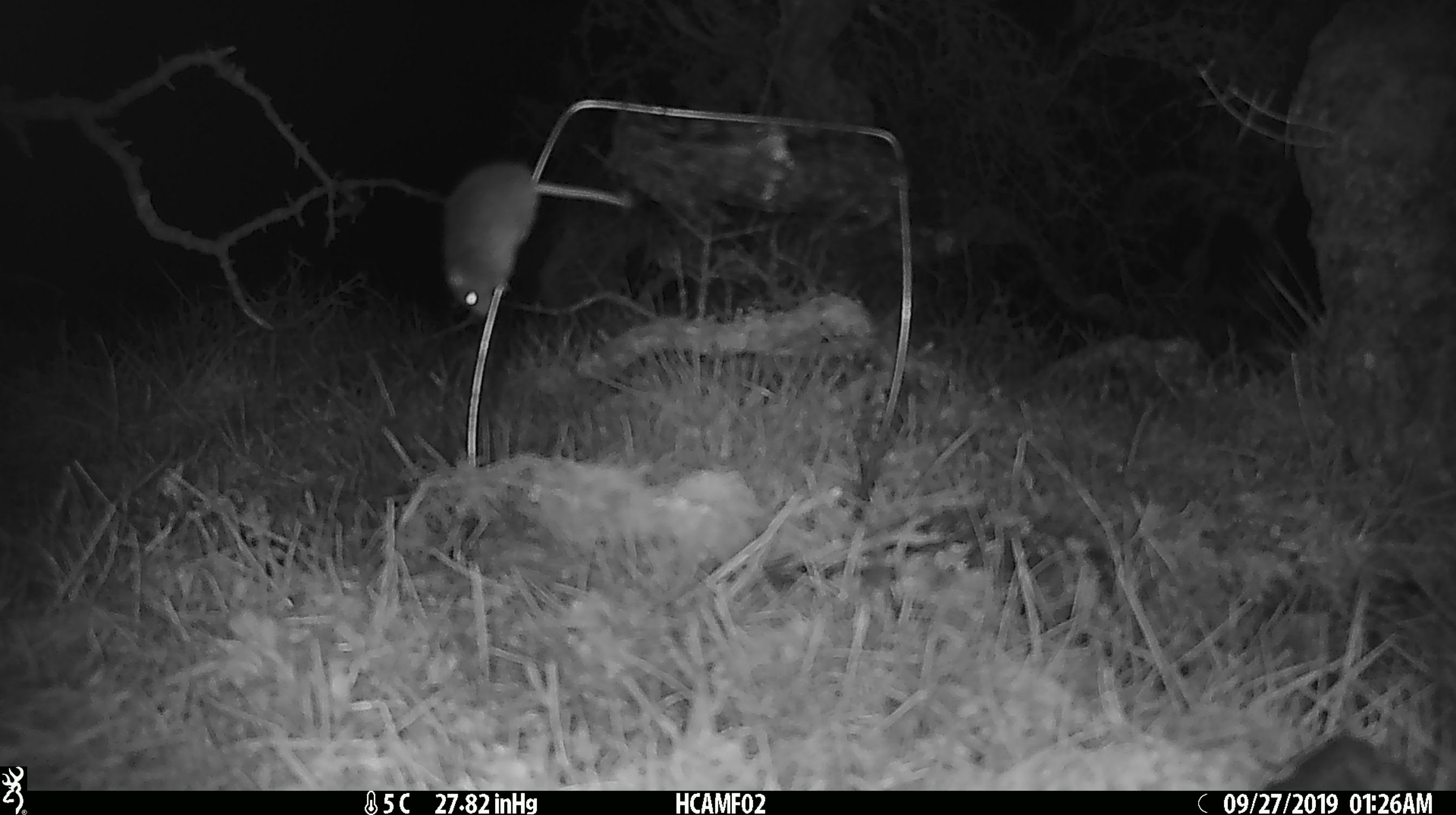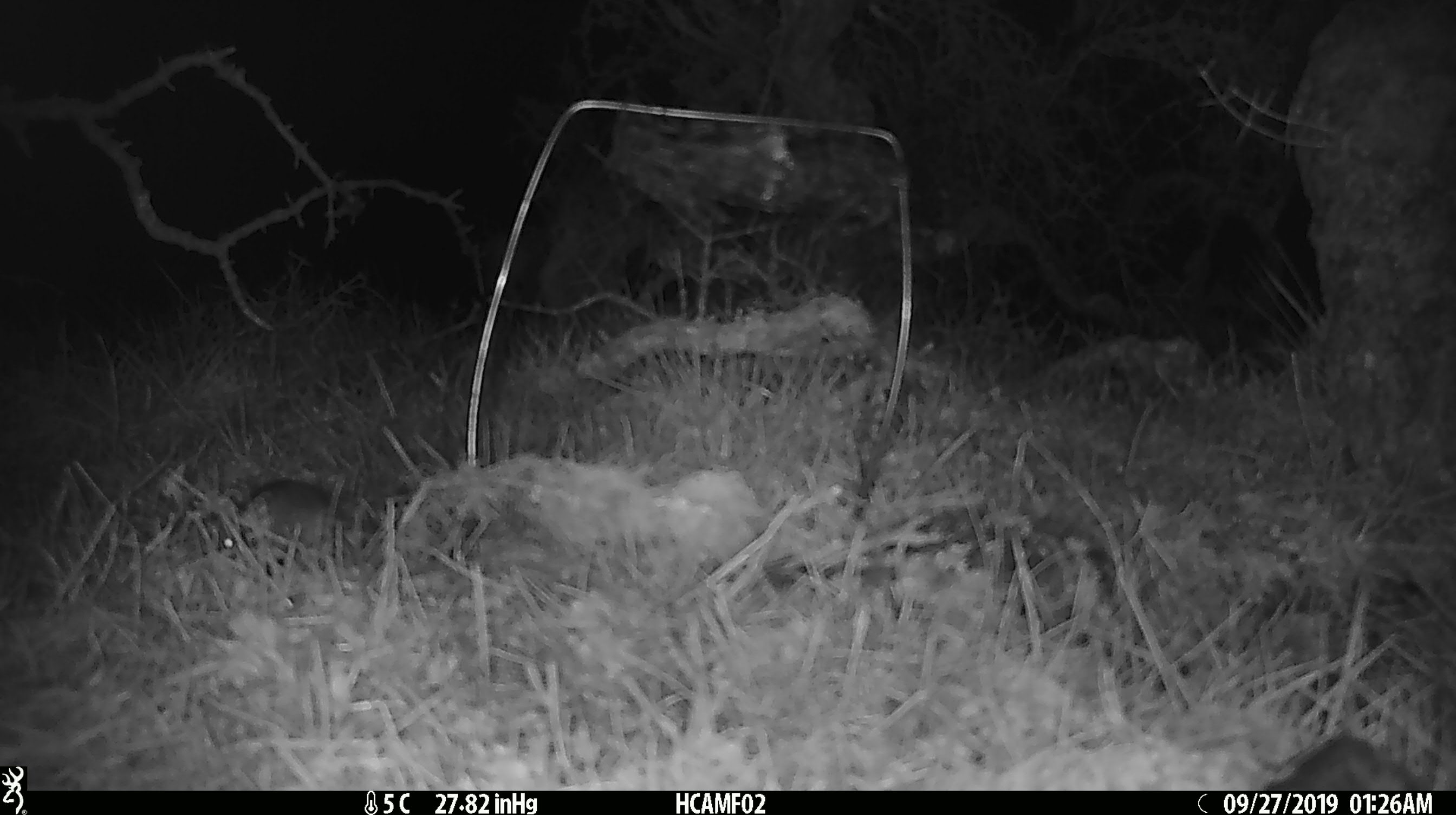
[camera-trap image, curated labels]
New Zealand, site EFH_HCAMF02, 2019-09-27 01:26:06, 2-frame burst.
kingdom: Animalia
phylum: Chordata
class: Mammalia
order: Rodentia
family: Muridae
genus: Mus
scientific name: Mus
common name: mouse